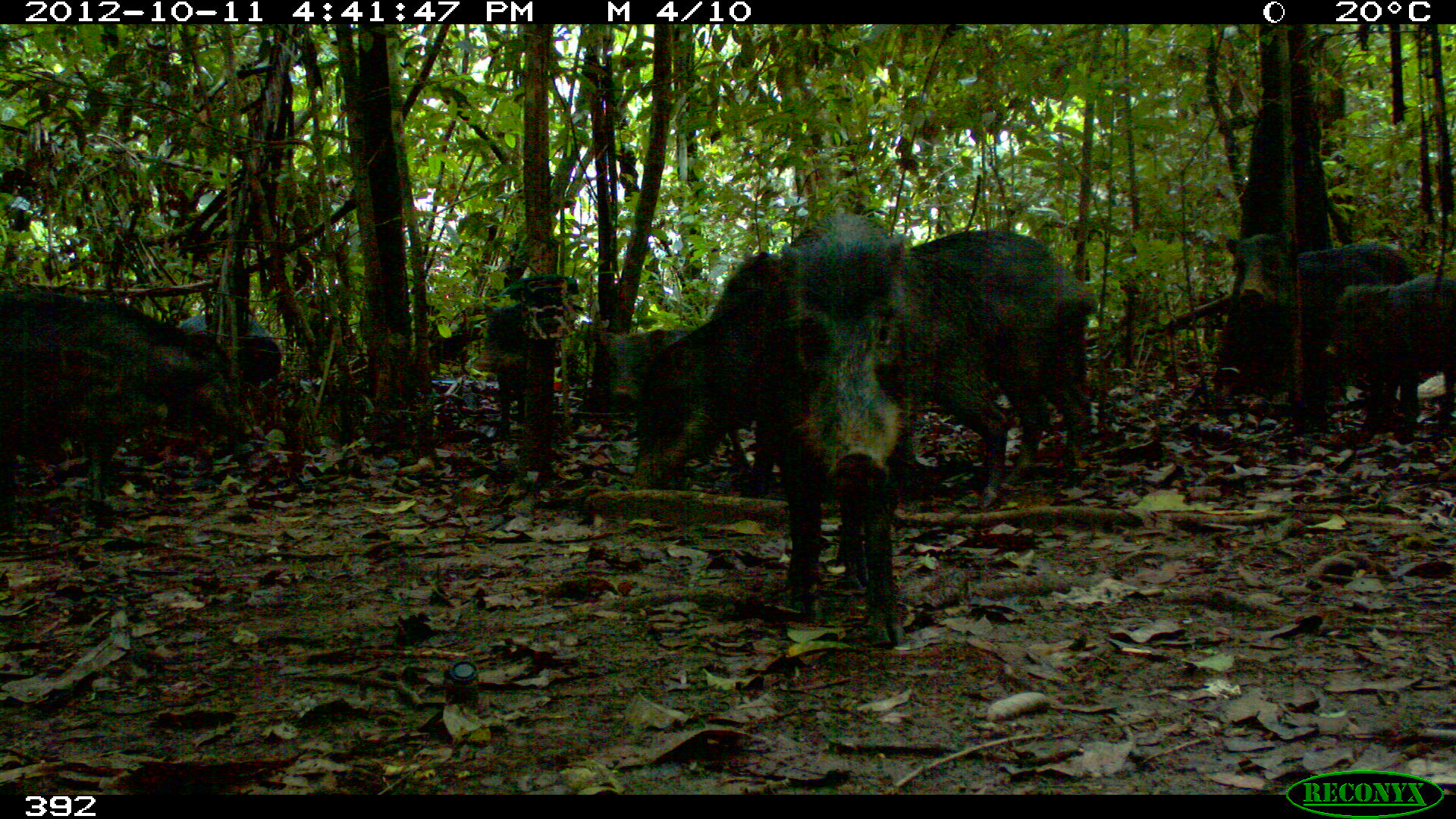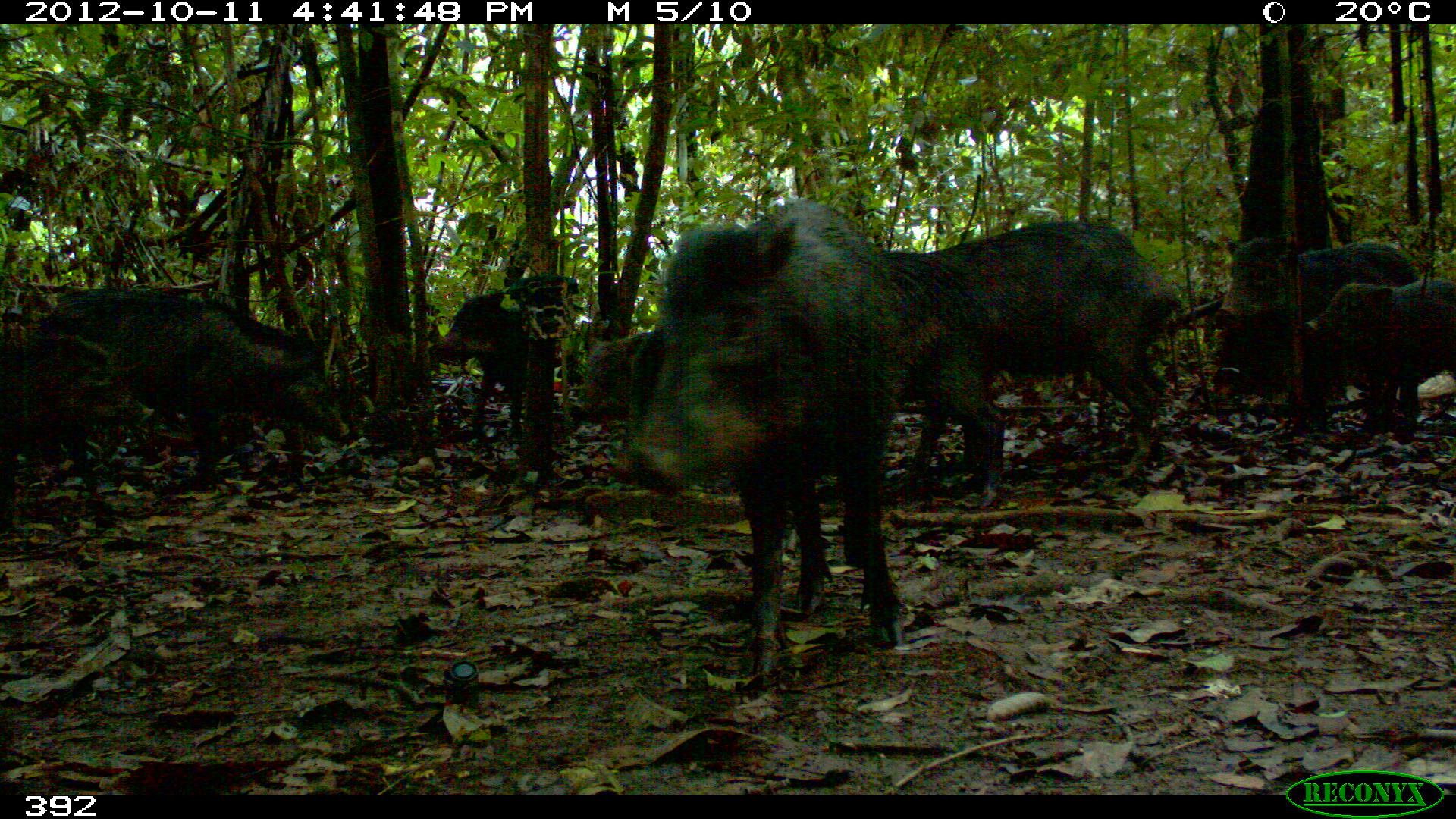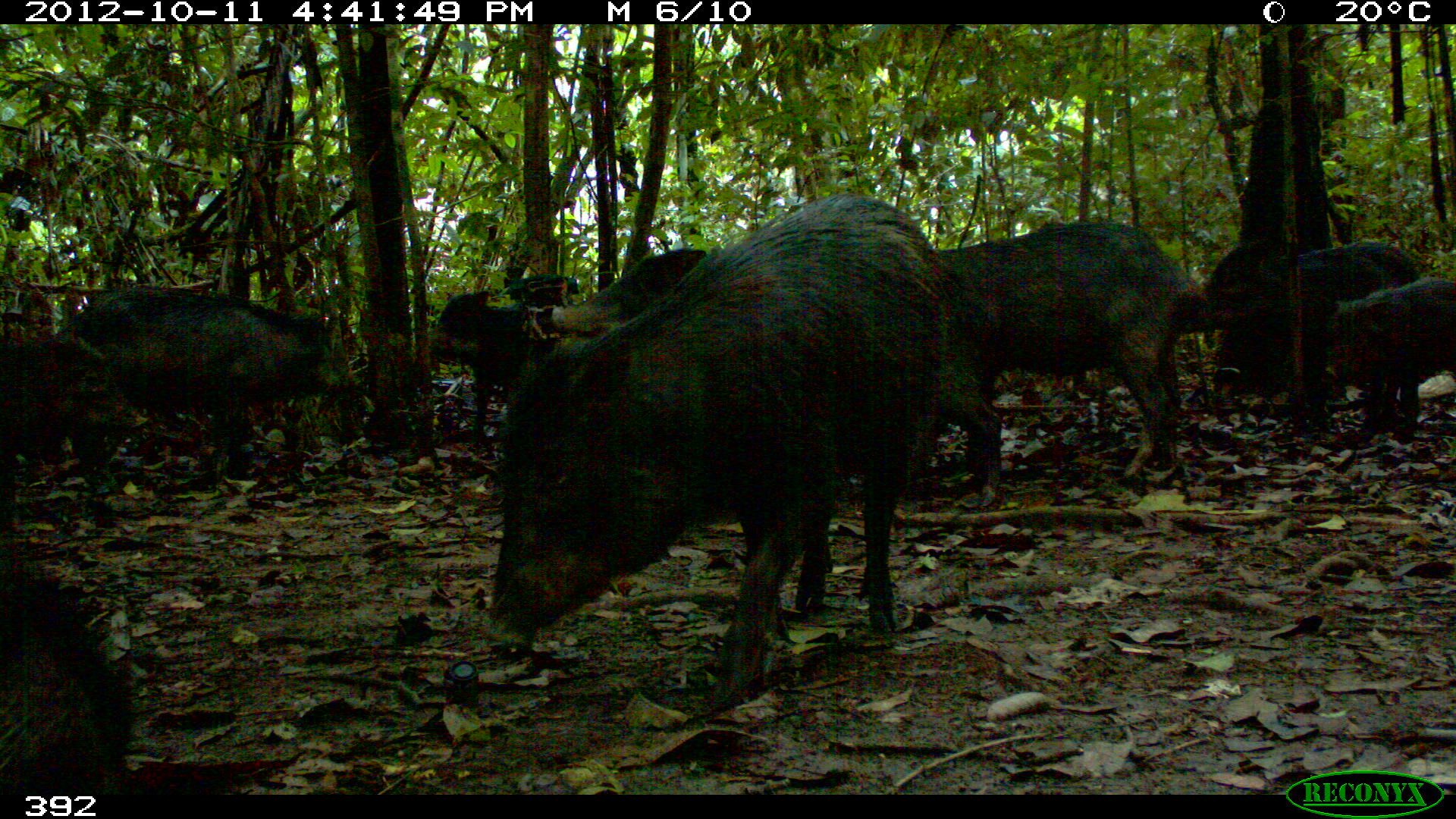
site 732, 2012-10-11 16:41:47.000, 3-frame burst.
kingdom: Animalia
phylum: Chordata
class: Mammalia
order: Artiodactyla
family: Tayassuidae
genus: Tayassu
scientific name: Tayassu pecari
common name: white-lipped peccary